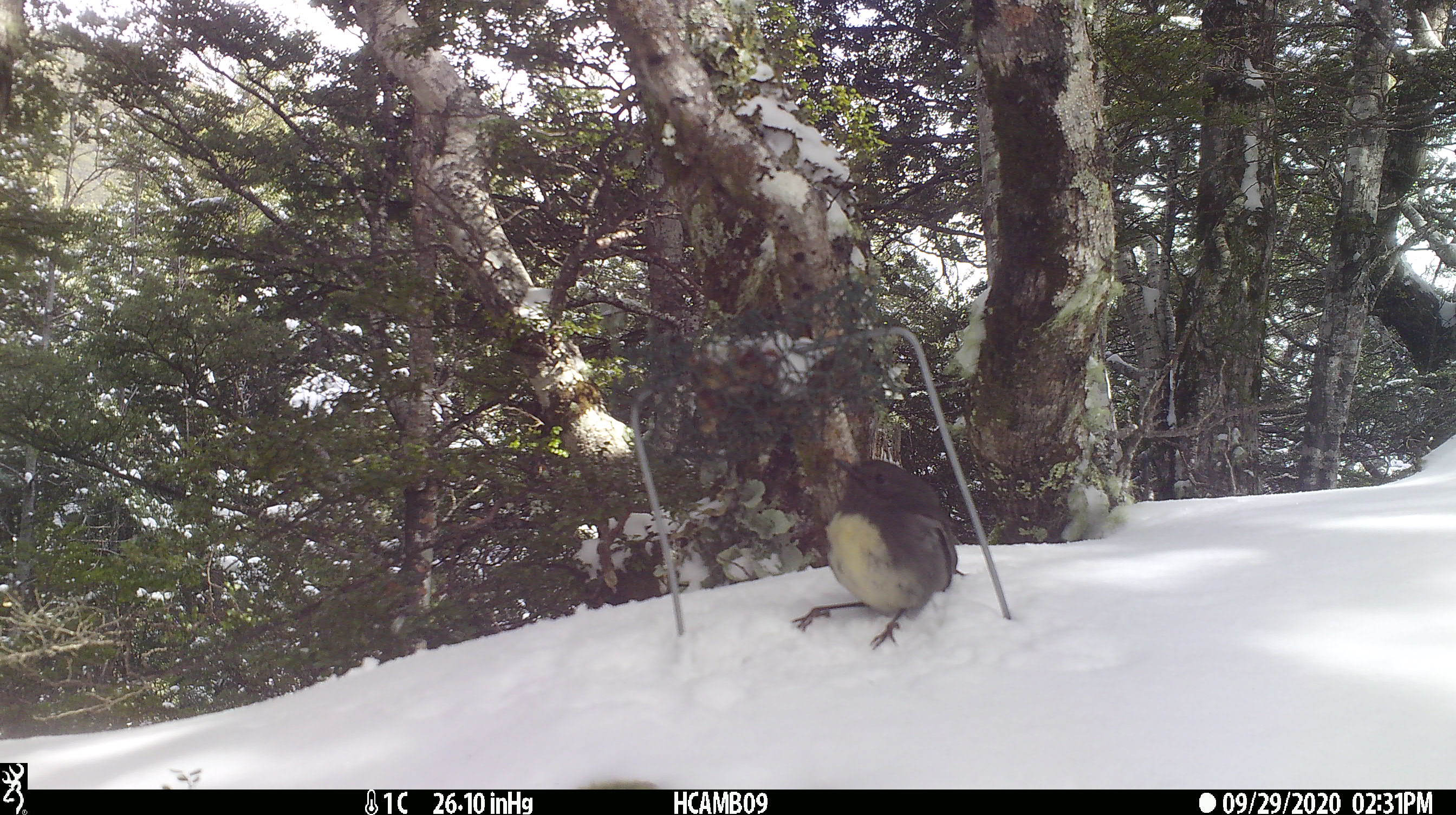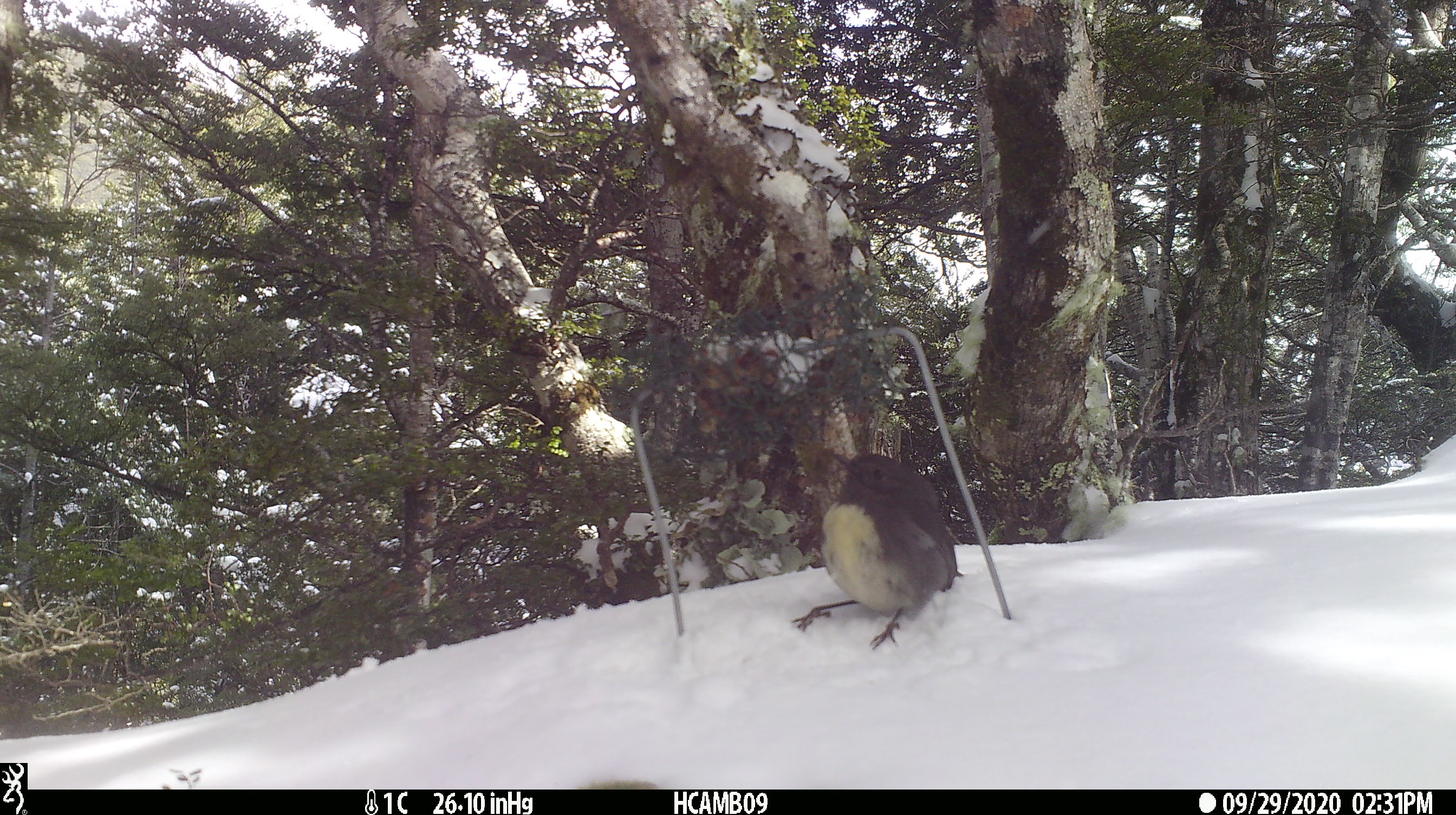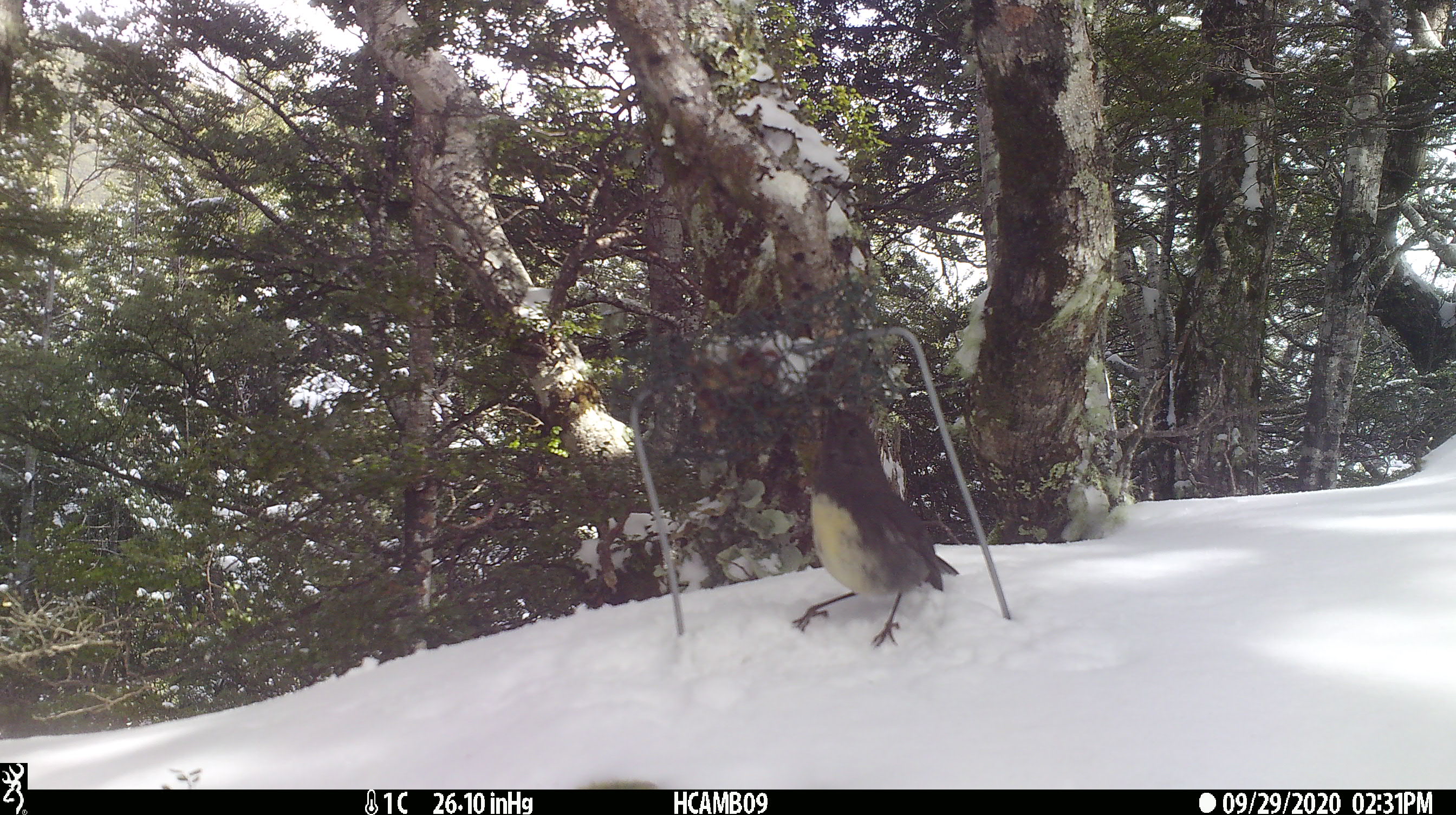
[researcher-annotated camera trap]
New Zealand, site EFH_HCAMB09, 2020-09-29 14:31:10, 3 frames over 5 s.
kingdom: Animalia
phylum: Chordata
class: Aves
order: Passeriformes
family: Petroicidae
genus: Petroica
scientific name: Petroica australis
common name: new zealand robin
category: robin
Robin (new zealand robin) (Petroica australis).